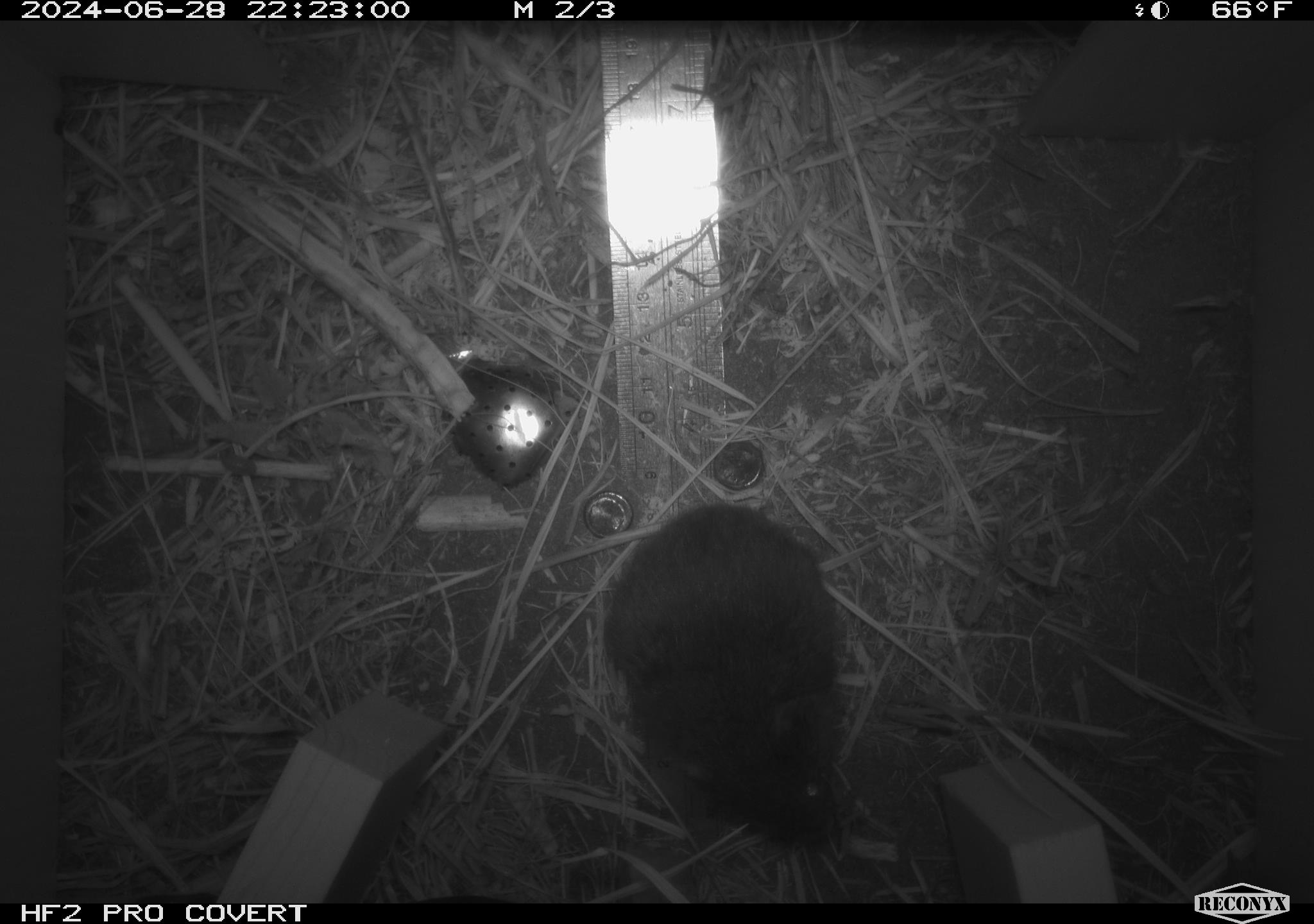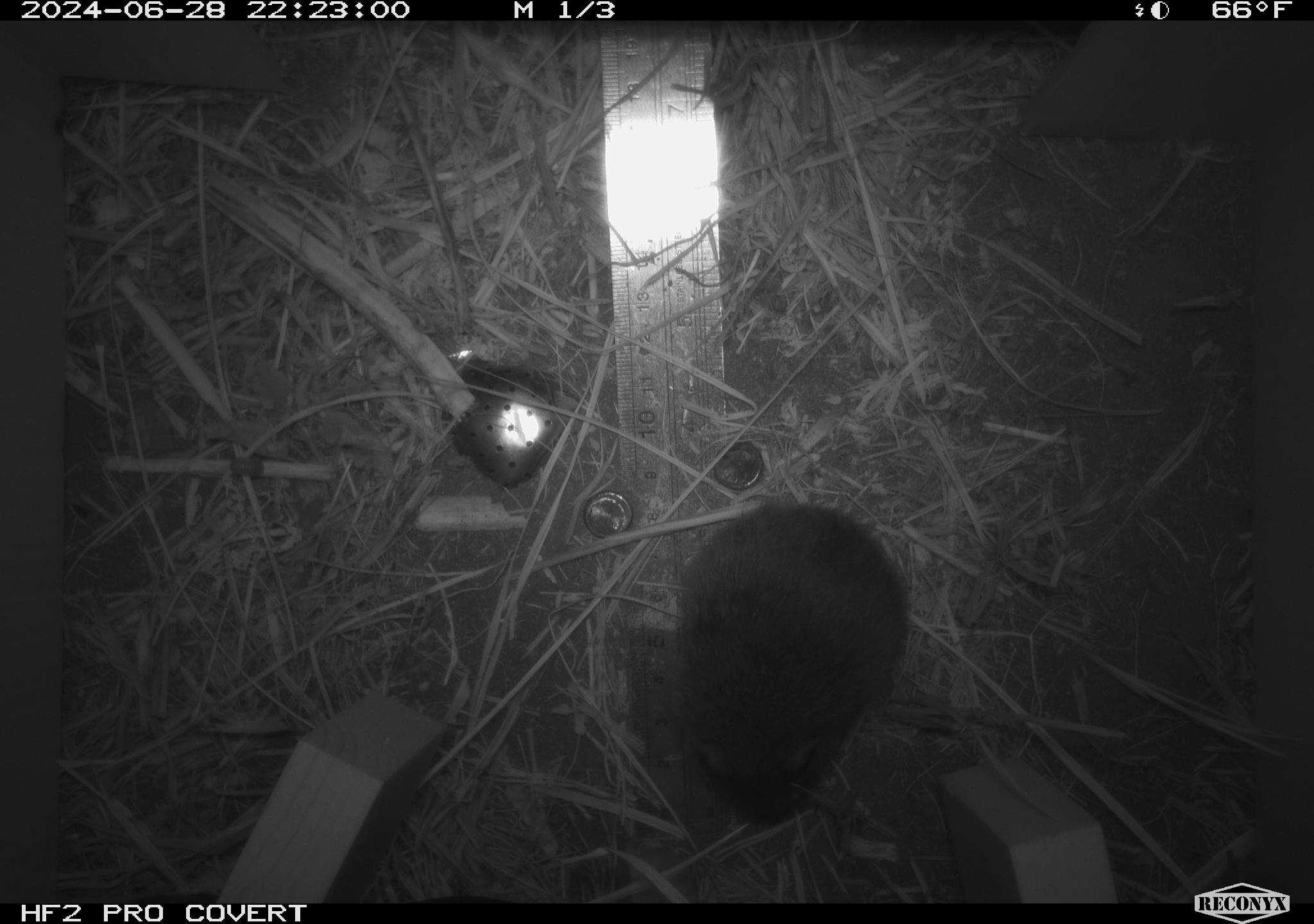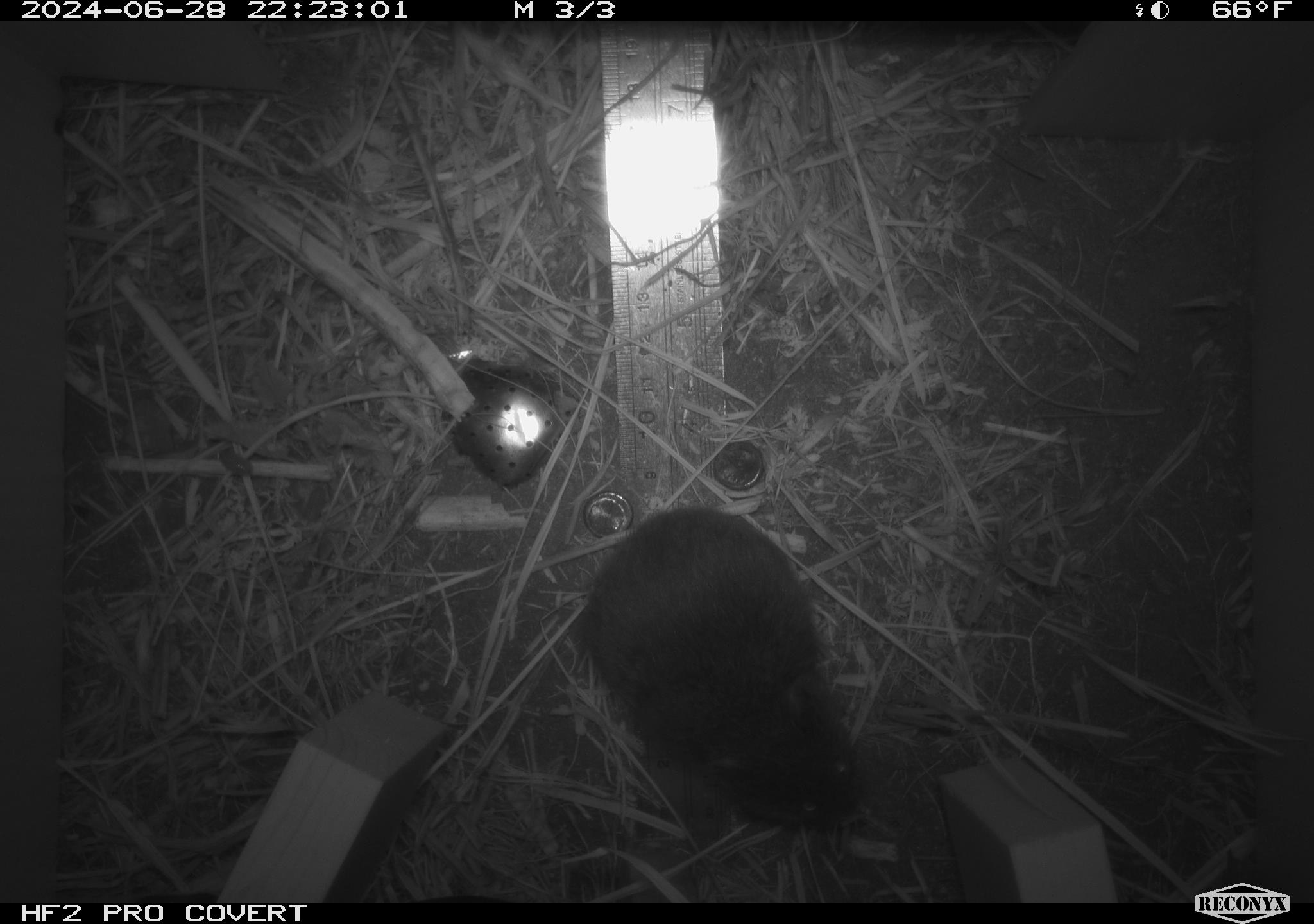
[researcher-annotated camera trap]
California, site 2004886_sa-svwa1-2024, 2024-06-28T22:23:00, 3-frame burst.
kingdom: Animalia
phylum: Chordata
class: Mammalia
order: Rodentia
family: Cricetidae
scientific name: Arvicolinae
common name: voles, lemmings, and muskrats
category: arvicolinae subfamily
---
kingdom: Animalia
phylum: Arthropoda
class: Malacostraca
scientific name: Malacostraca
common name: amphipods, crabs, isopods, krill, lobsters and shrimps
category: malacostracan